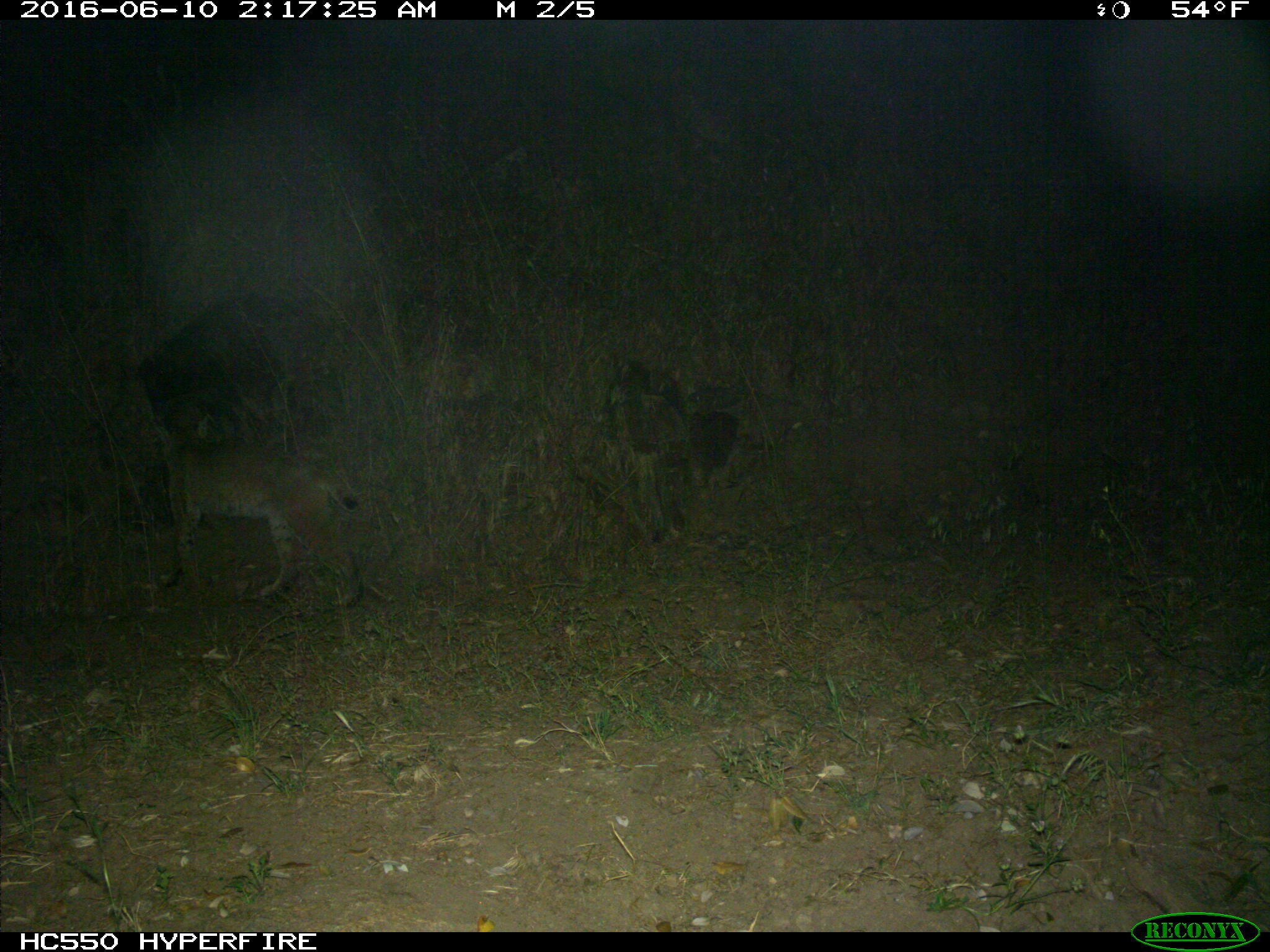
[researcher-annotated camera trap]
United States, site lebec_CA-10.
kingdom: Animalia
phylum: Chordata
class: Mammalia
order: Carnivora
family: Felidae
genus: Lynx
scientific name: Lynx rufus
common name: bobcat